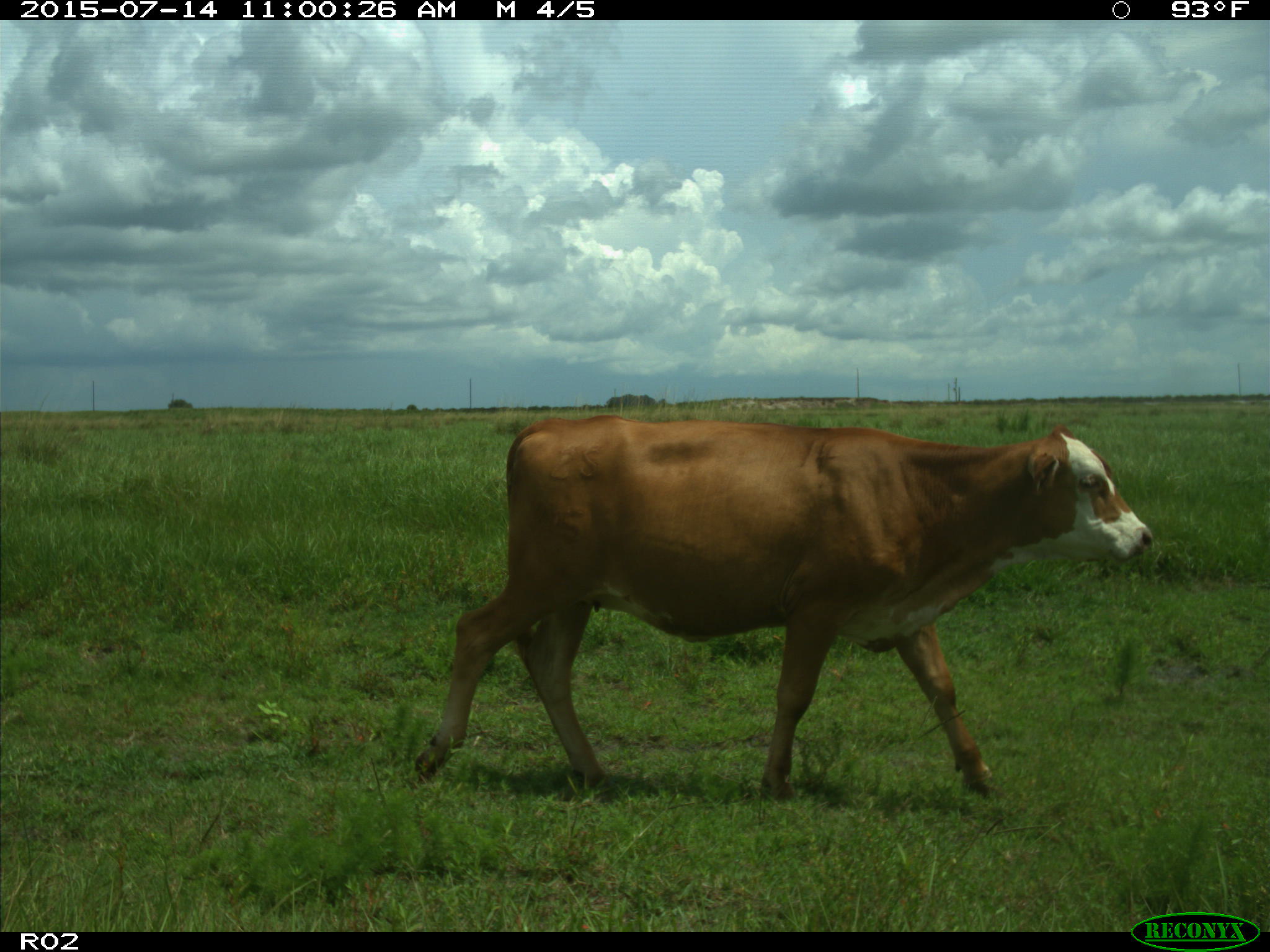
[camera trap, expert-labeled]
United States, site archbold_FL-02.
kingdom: Animalia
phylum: Chordata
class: Mammalia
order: Artiodactyla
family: Bovidae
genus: Bos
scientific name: Bos taurus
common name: domestic cow